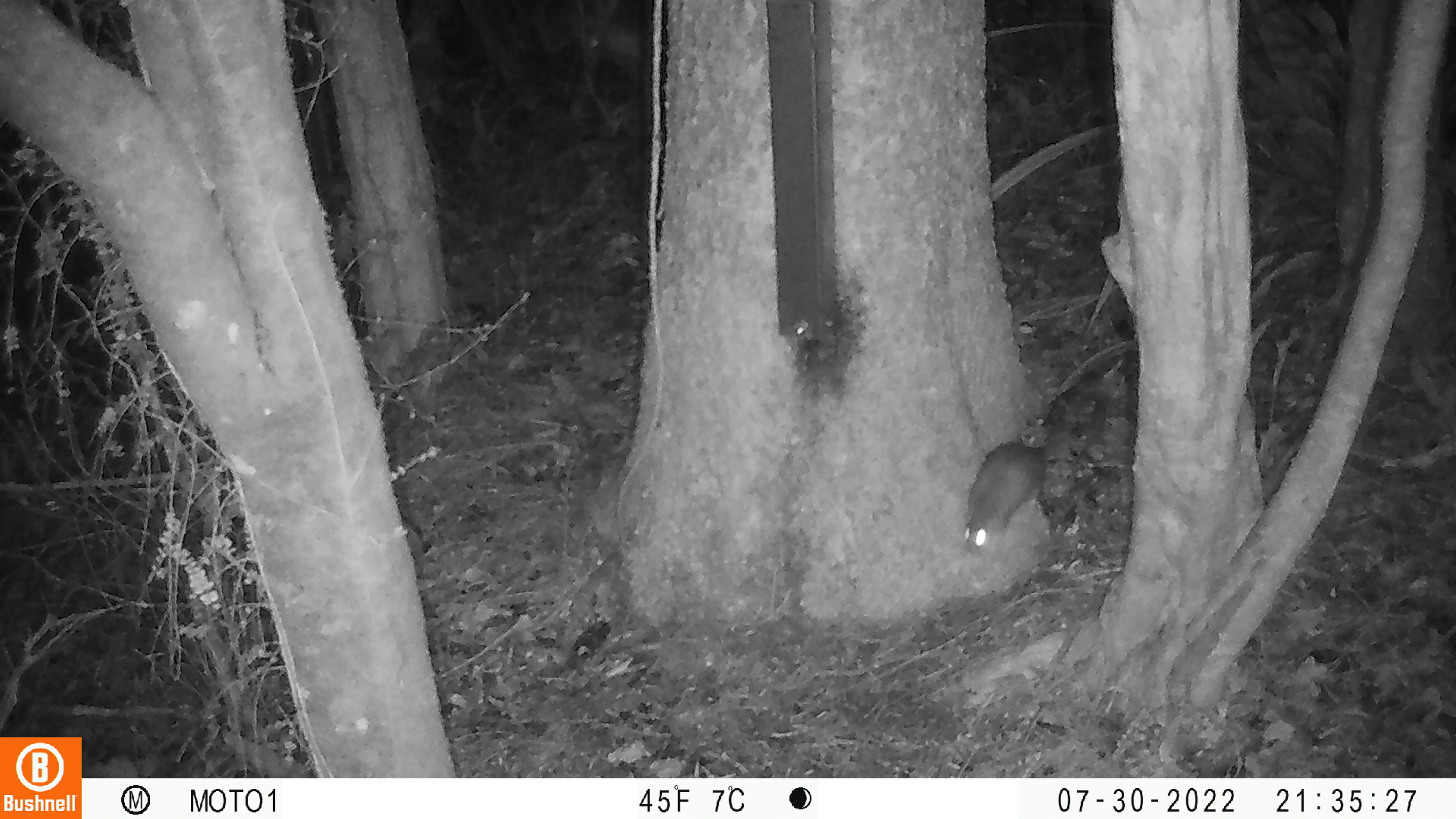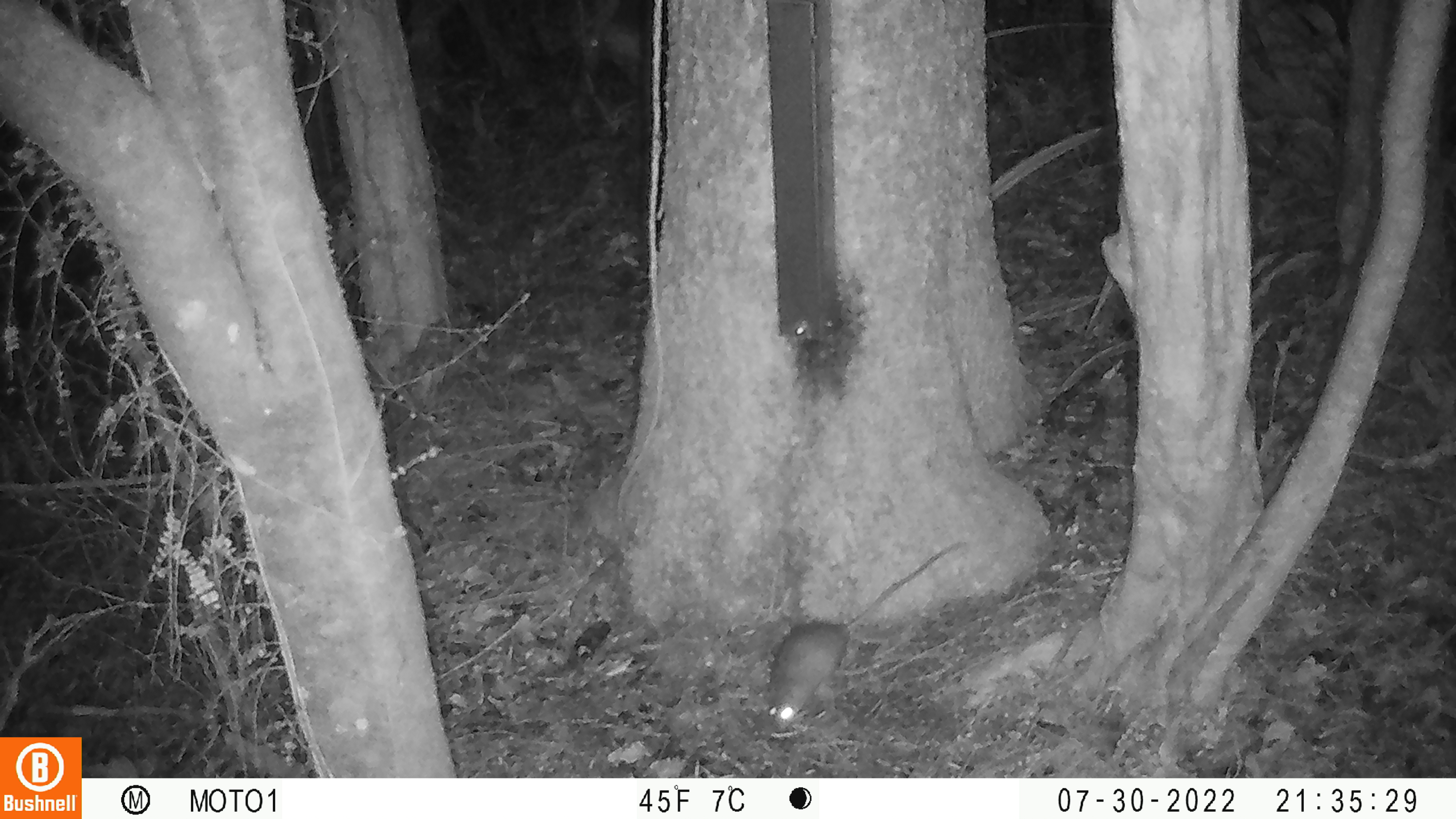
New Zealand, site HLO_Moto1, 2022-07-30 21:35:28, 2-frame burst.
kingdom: Animalia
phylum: Chordata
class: Mammalia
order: Rodentia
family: Muridae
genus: Rattus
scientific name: Rattus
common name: rat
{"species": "rat (Rattus)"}